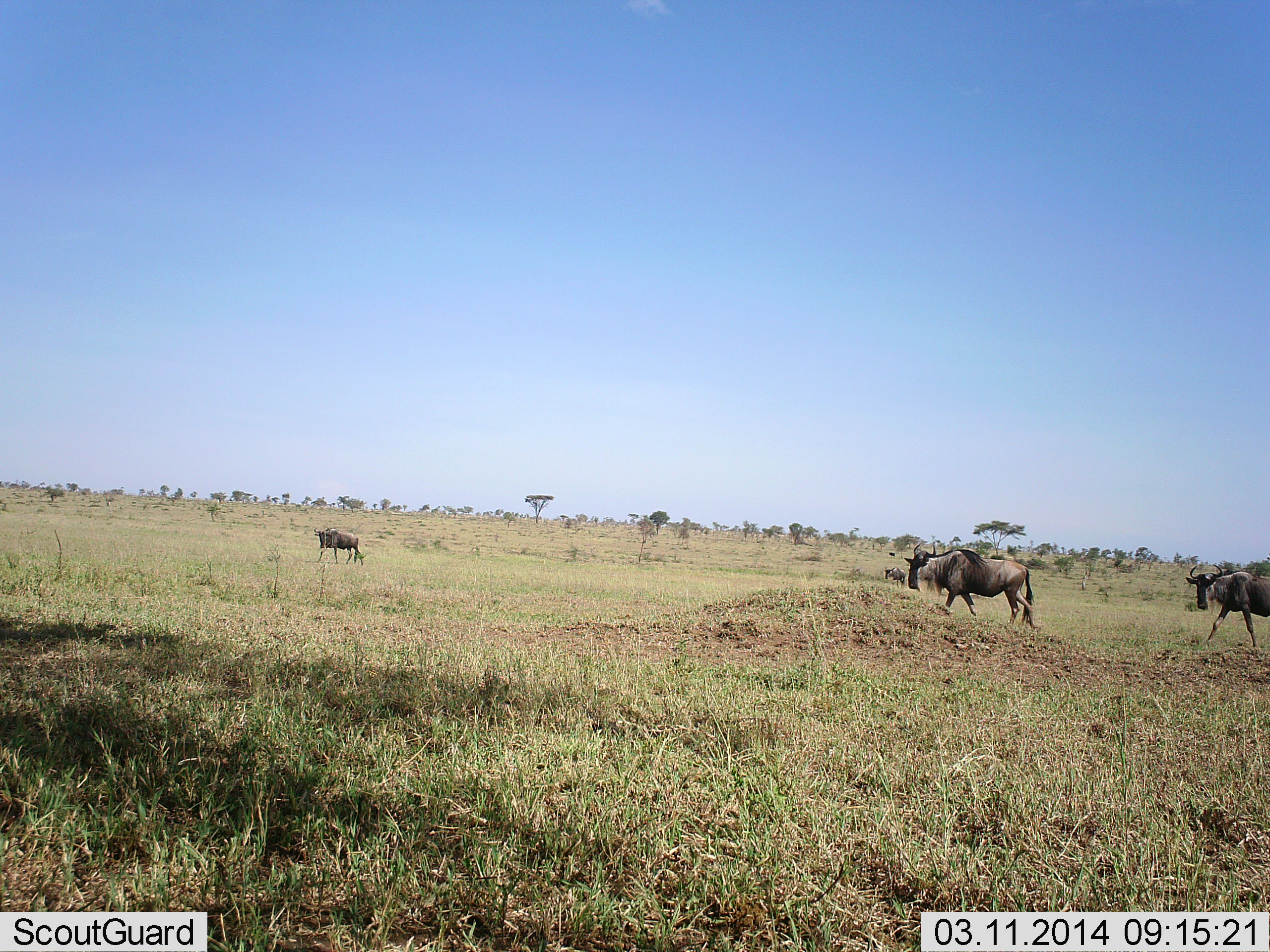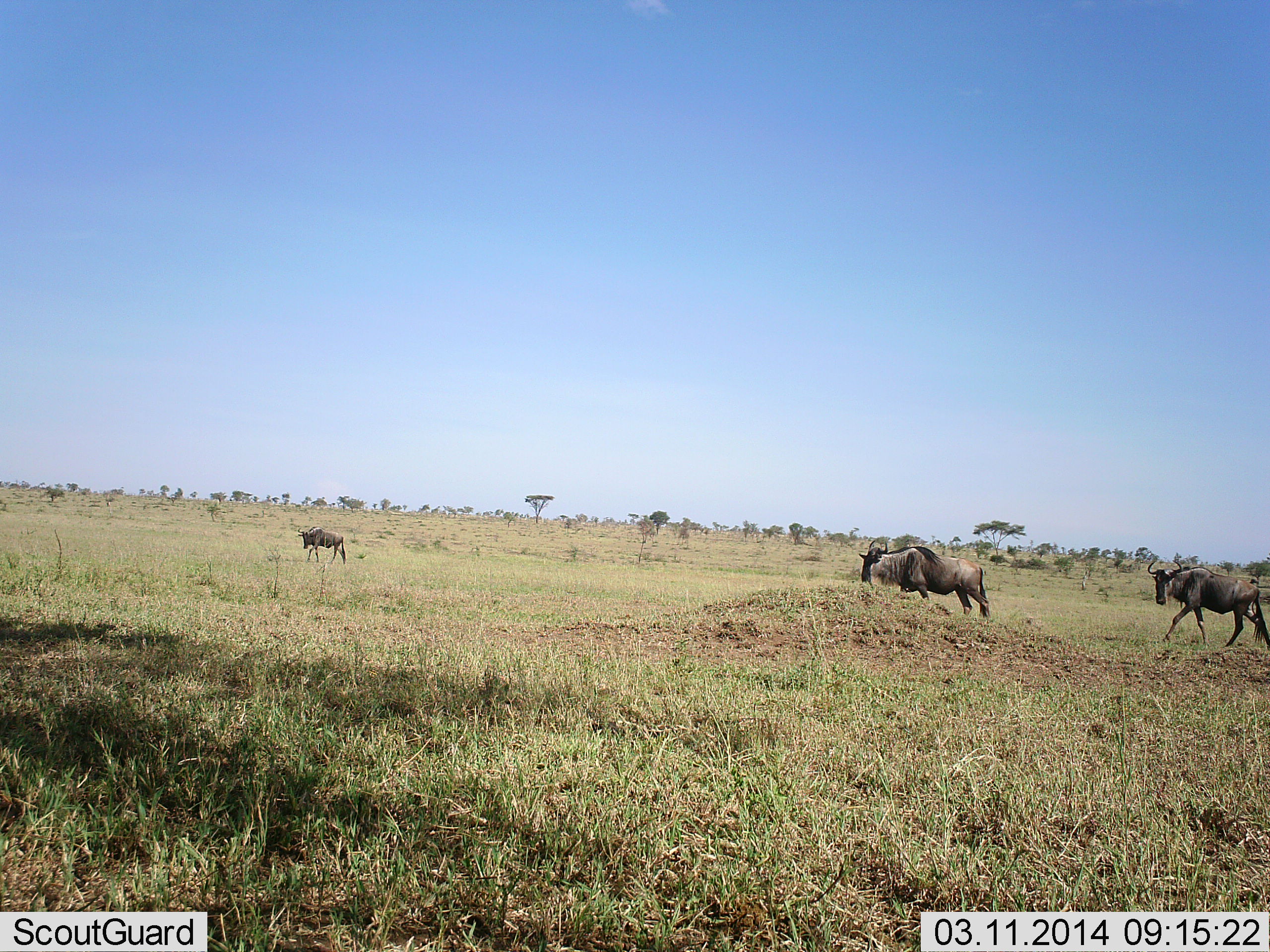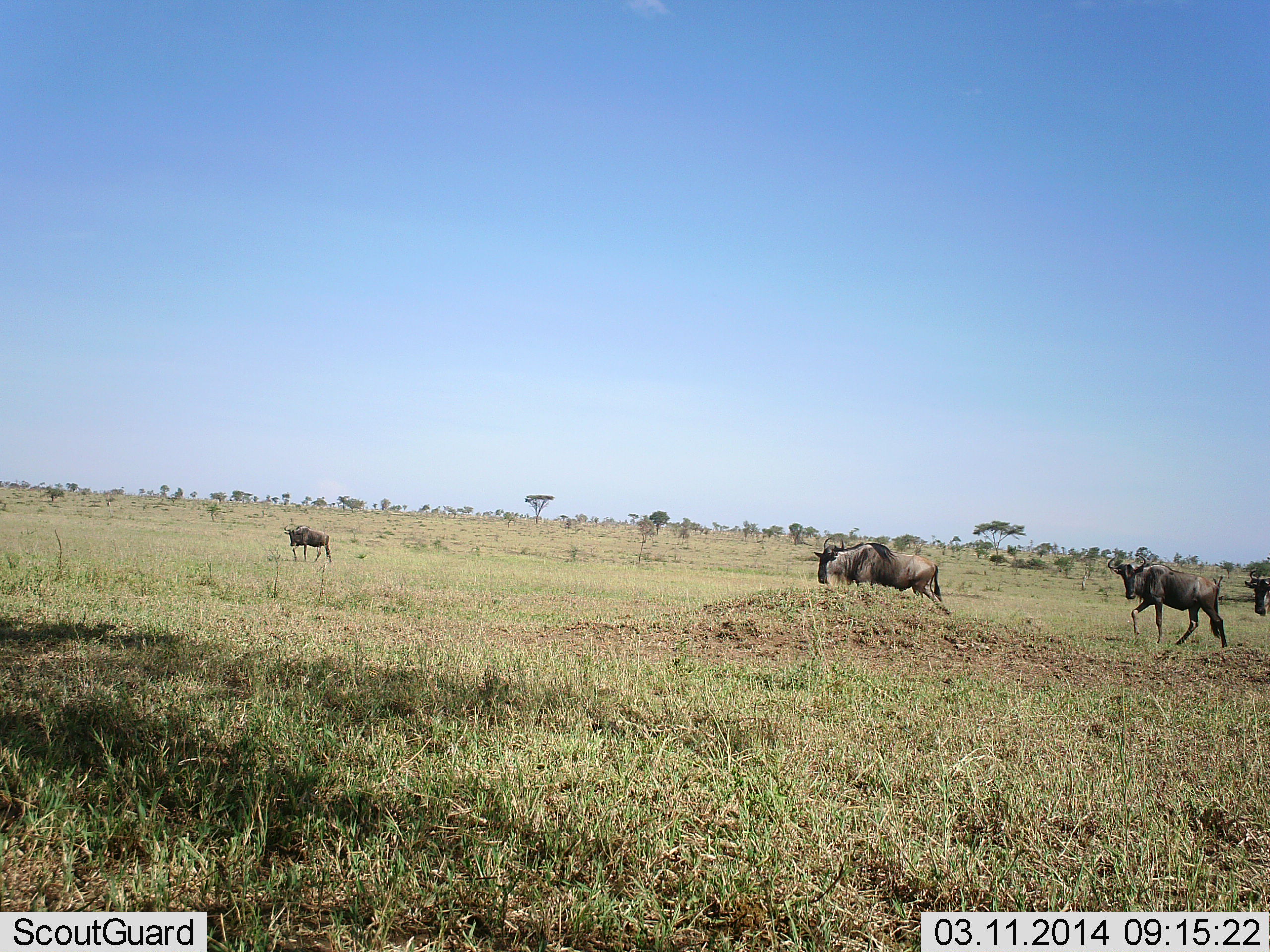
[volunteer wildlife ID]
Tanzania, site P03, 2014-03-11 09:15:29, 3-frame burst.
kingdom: Animalia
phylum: Chordata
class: Mammalia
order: Artiodactyla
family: Bovidae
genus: Connochaetes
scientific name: Connochaetes taurinus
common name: blue wildebeest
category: wildebeest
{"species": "wildebeest (blue wildebeest) (Connochaetes taurinus)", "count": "4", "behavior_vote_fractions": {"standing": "0%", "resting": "0%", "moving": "100%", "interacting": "0%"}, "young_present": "10%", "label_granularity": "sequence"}